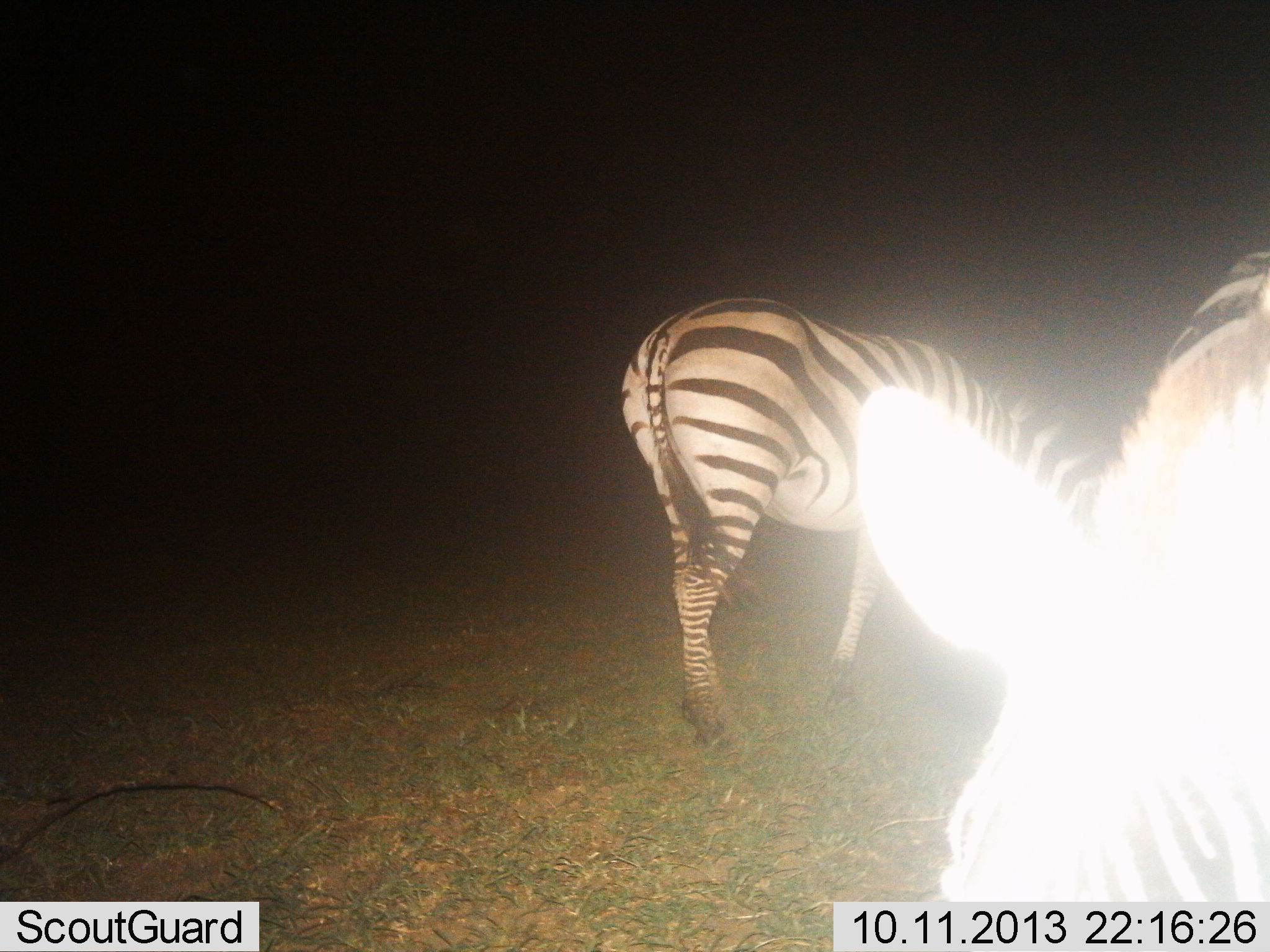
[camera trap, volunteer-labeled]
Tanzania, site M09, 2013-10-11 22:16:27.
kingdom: Animalia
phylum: Chordata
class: Mammalia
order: Perissodactyla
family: Equidae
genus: Equus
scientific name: Equus quagga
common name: plains zebra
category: zebra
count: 2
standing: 50%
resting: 0%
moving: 10%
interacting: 10%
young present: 0%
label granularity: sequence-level